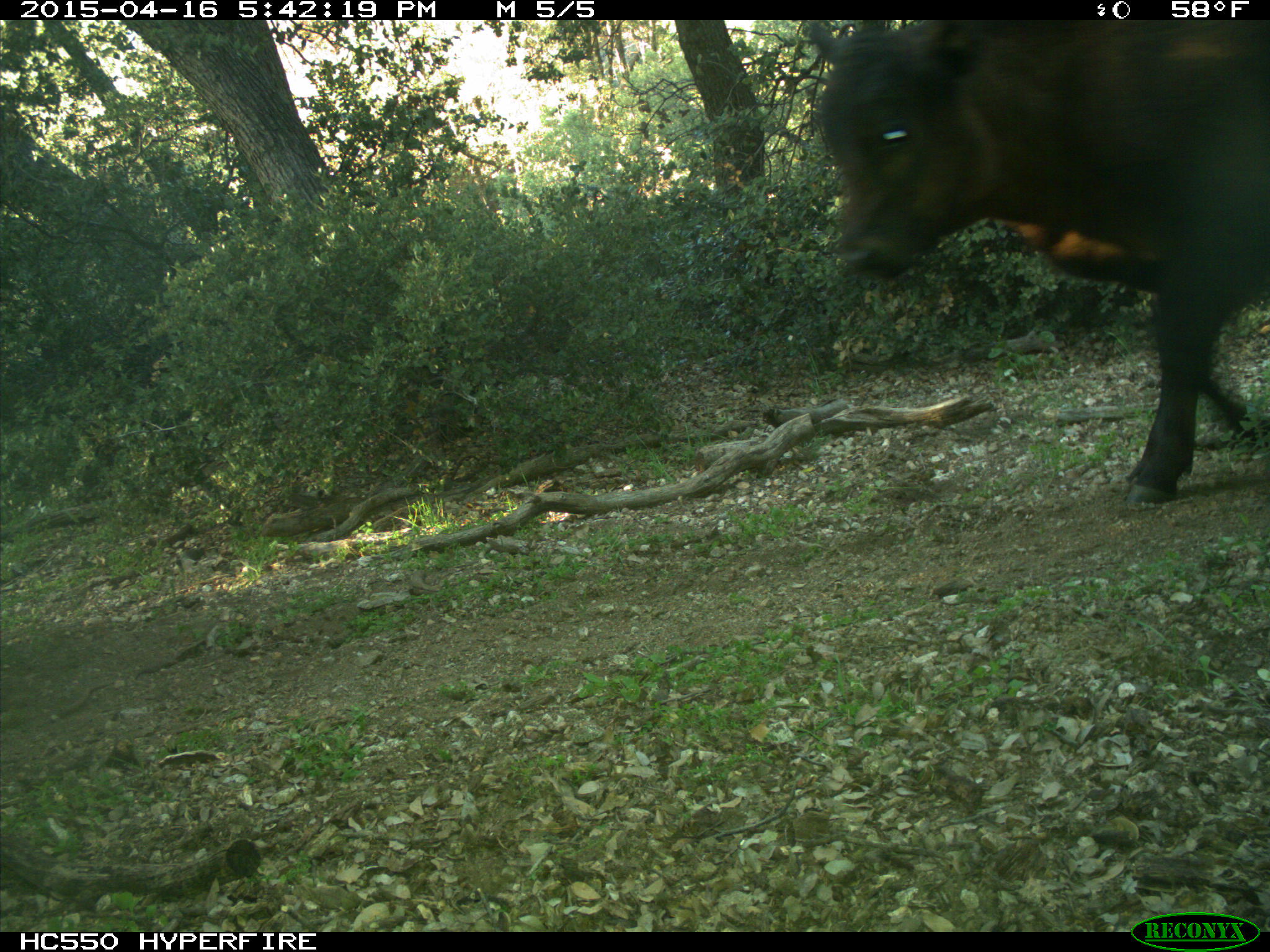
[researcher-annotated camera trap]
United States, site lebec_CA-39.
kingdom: Animalia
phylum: Chordata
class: Mammalia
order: Artiodactyla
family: Bovidae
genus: Bos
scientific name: Bos taurus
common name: domestic cow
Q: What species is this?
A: Bos taurus (domestic cow).